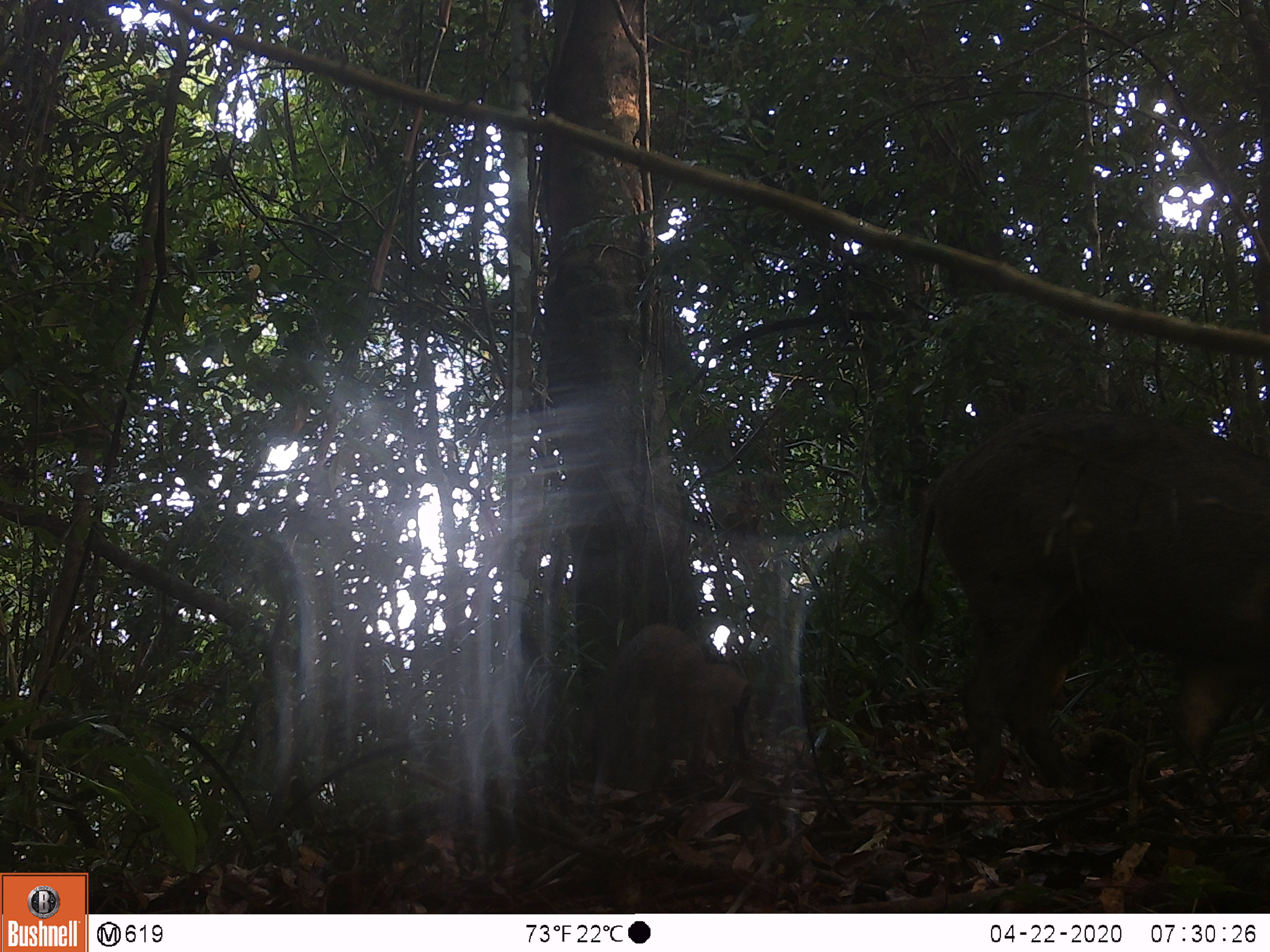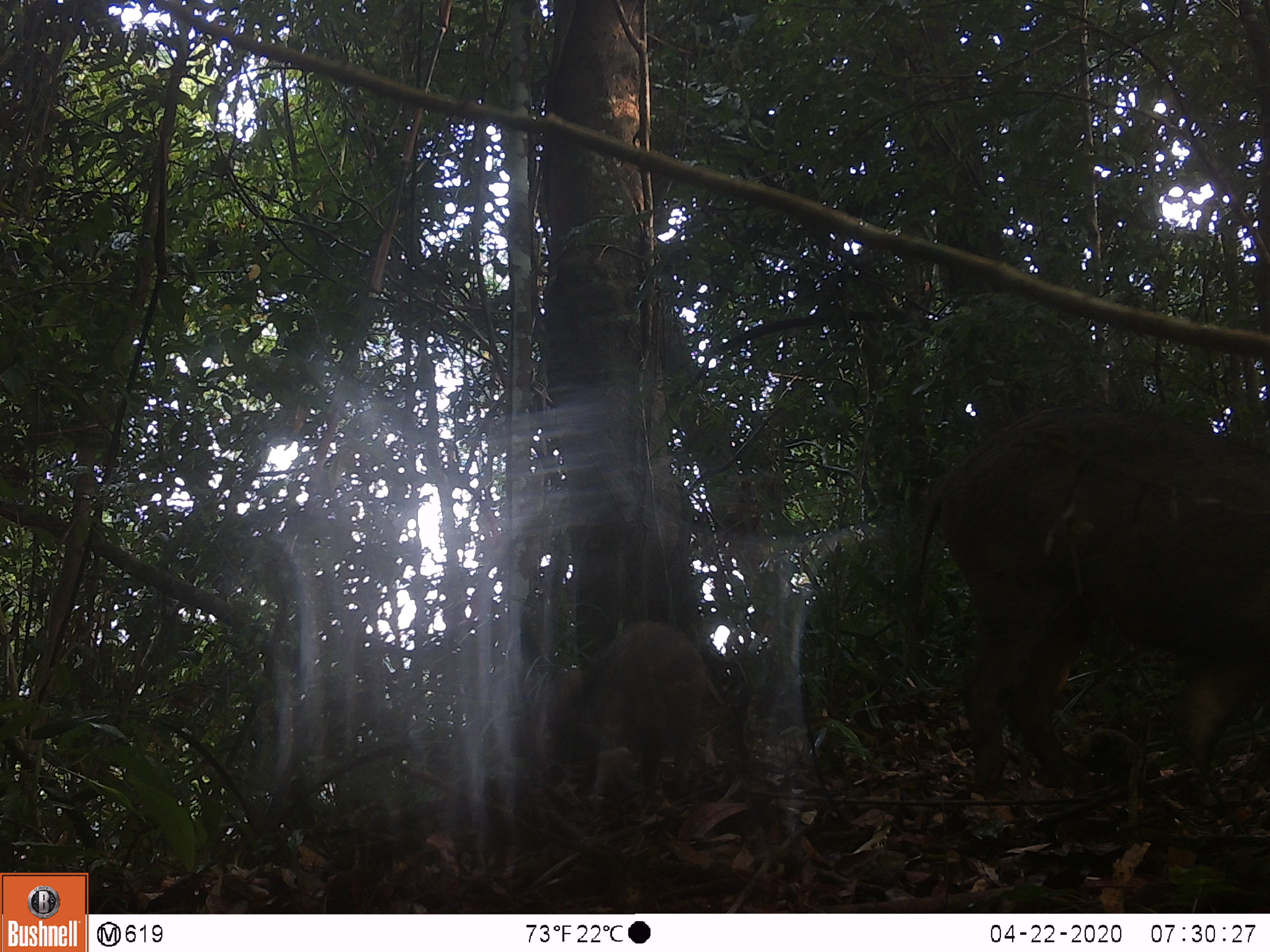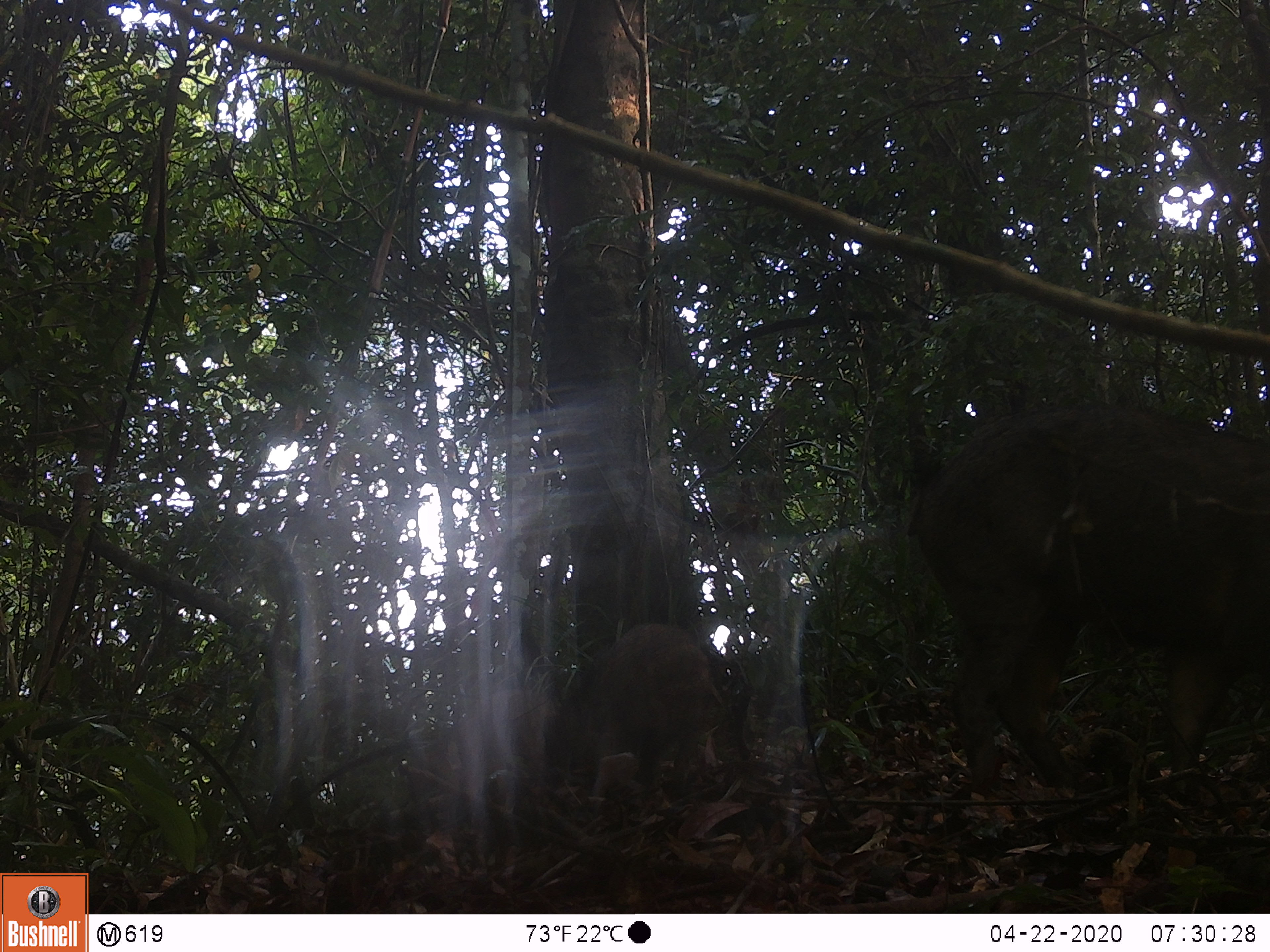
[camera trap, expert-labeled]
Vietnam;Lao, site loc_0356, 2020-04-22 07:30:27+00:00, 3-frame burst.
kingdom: Animalia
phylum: Chordata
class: Mammalia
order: Artiodactyla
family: Suidae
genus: Sus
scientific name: Sus scrofa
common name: eurasian wild pig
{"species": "eurasian wild pig (Sus scrofa)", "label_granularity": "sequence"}